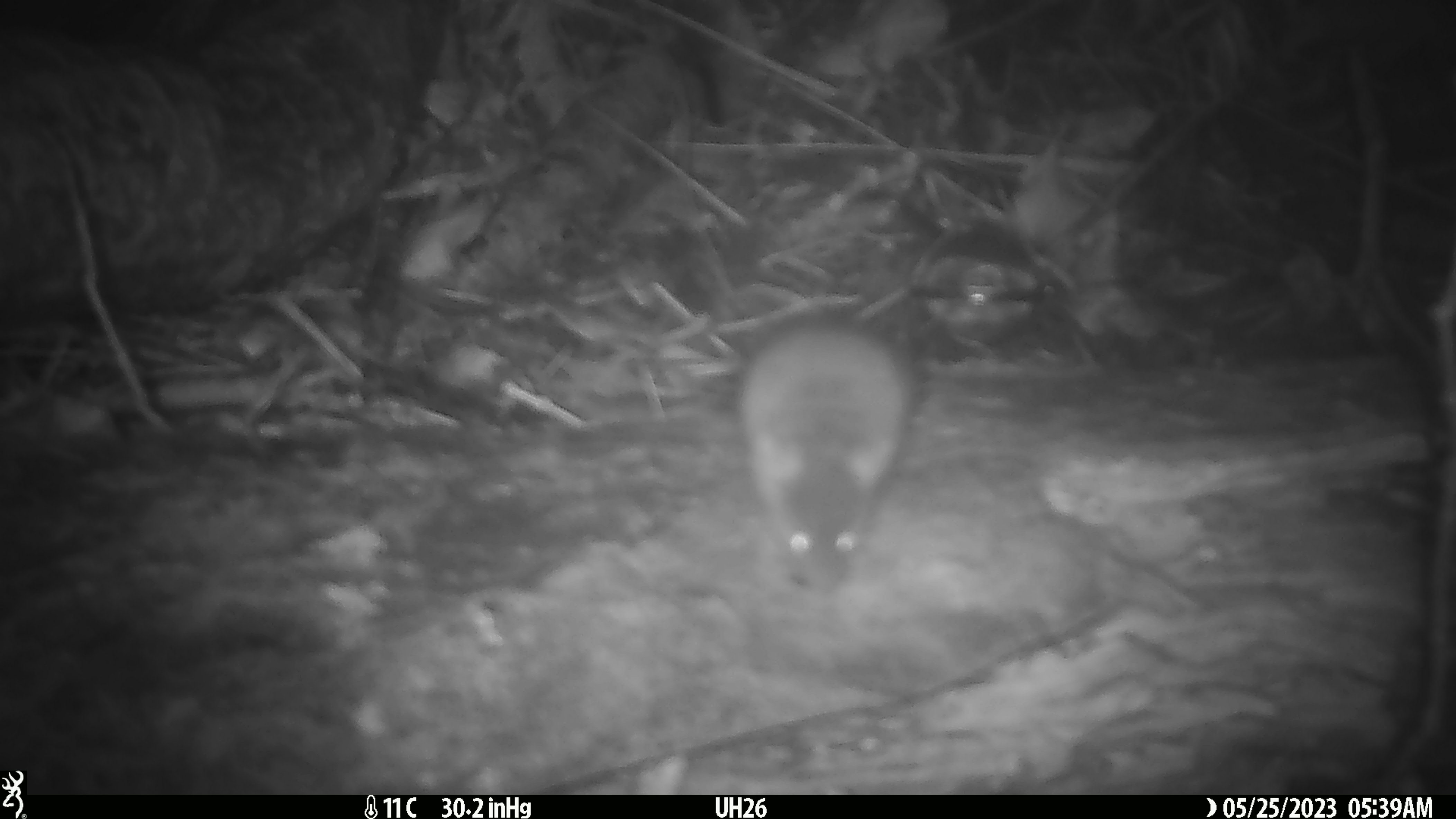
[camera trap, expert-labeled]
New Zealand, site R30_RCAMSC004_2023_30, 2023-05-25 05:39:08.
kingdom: Animalia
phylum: Chordata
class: Mammalia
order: Rodentia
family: Muridae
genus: Mus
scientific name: Mus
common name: mouse